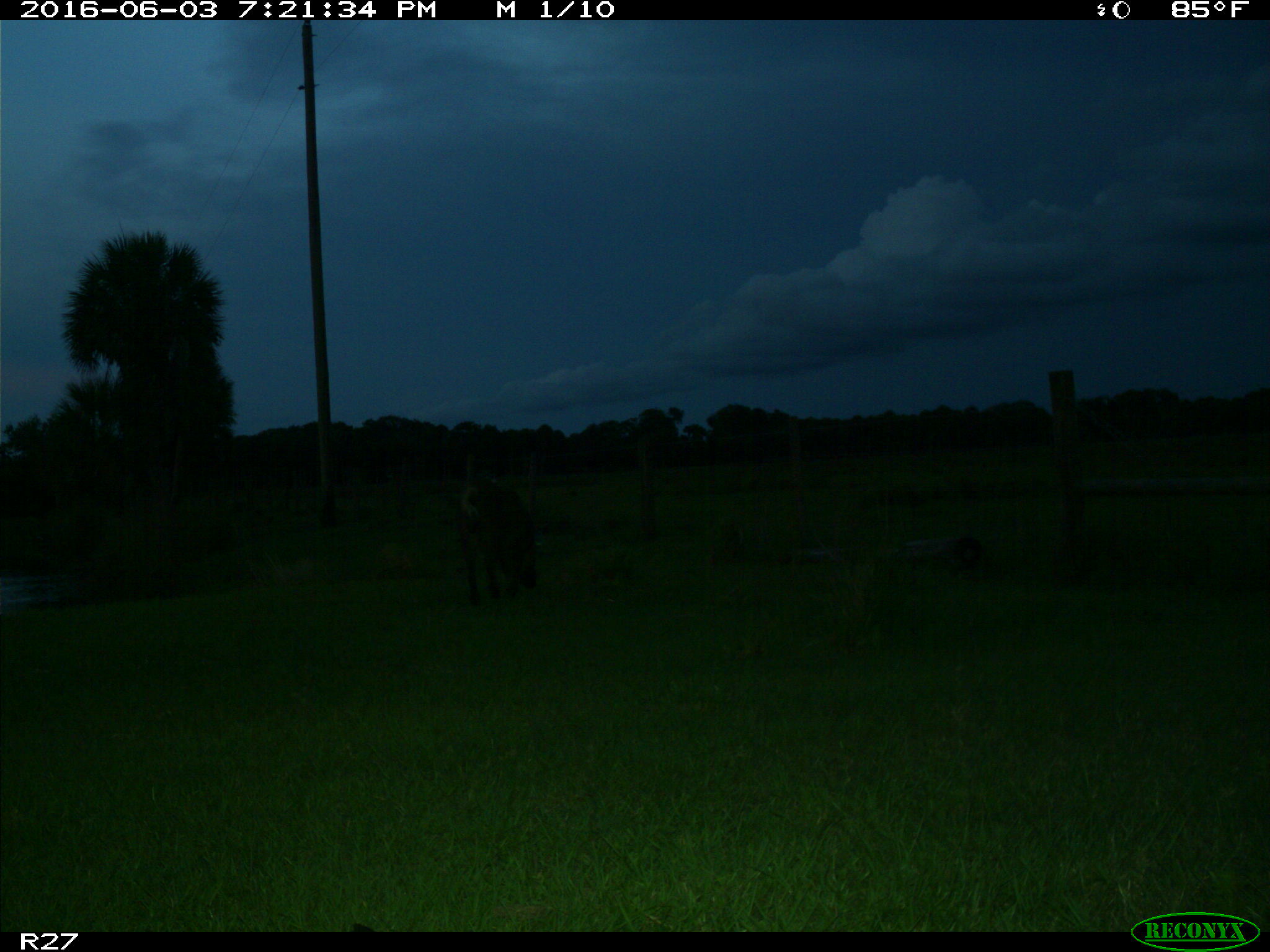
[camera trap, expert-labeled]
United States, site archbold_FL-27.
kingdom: Animalia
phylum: Chordata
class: Mammalia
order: Artiodactyla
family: Bovidae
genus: Bos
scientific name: Bos taurus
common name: domestic cow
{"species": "Bos taurus (domestic cow)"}